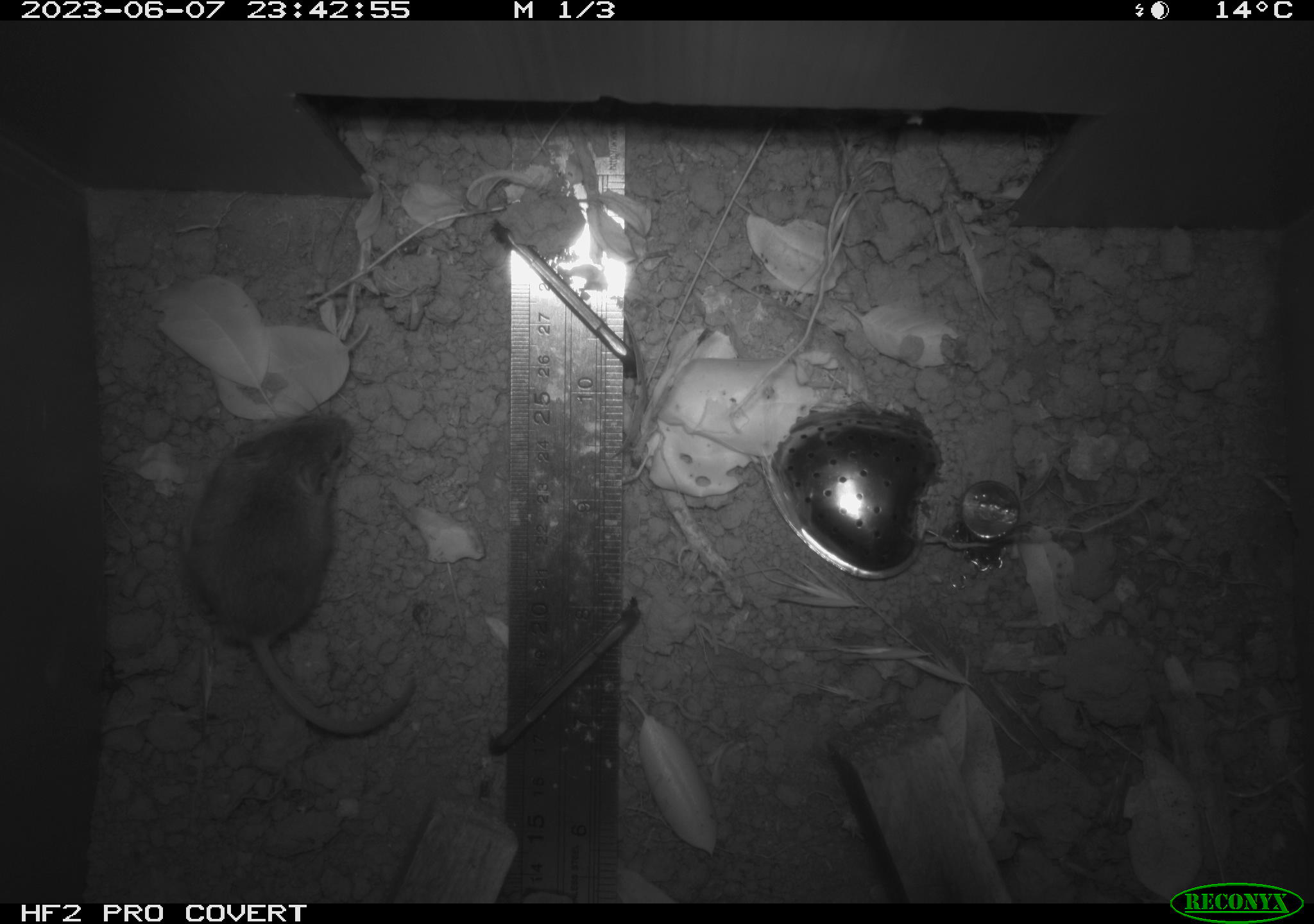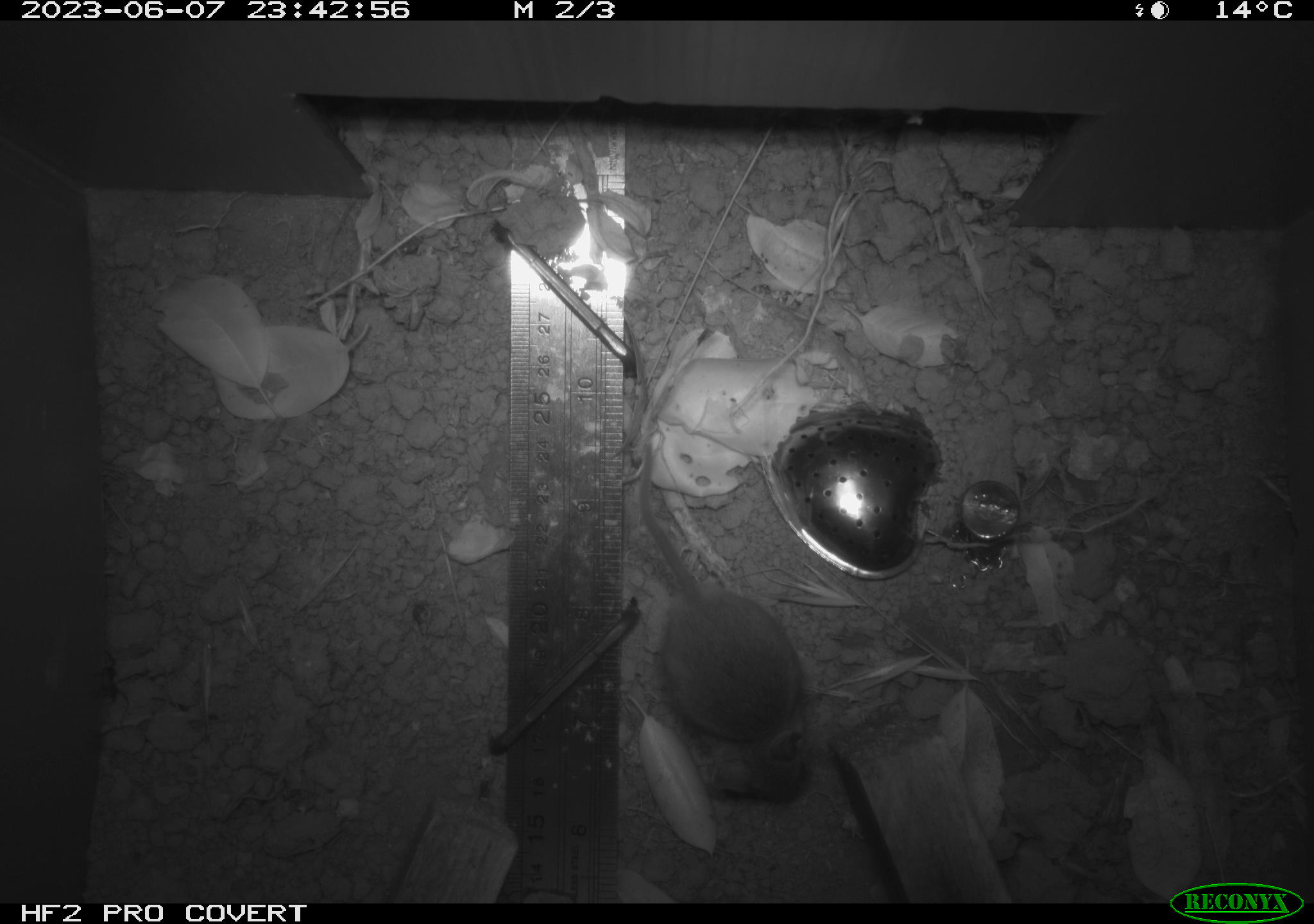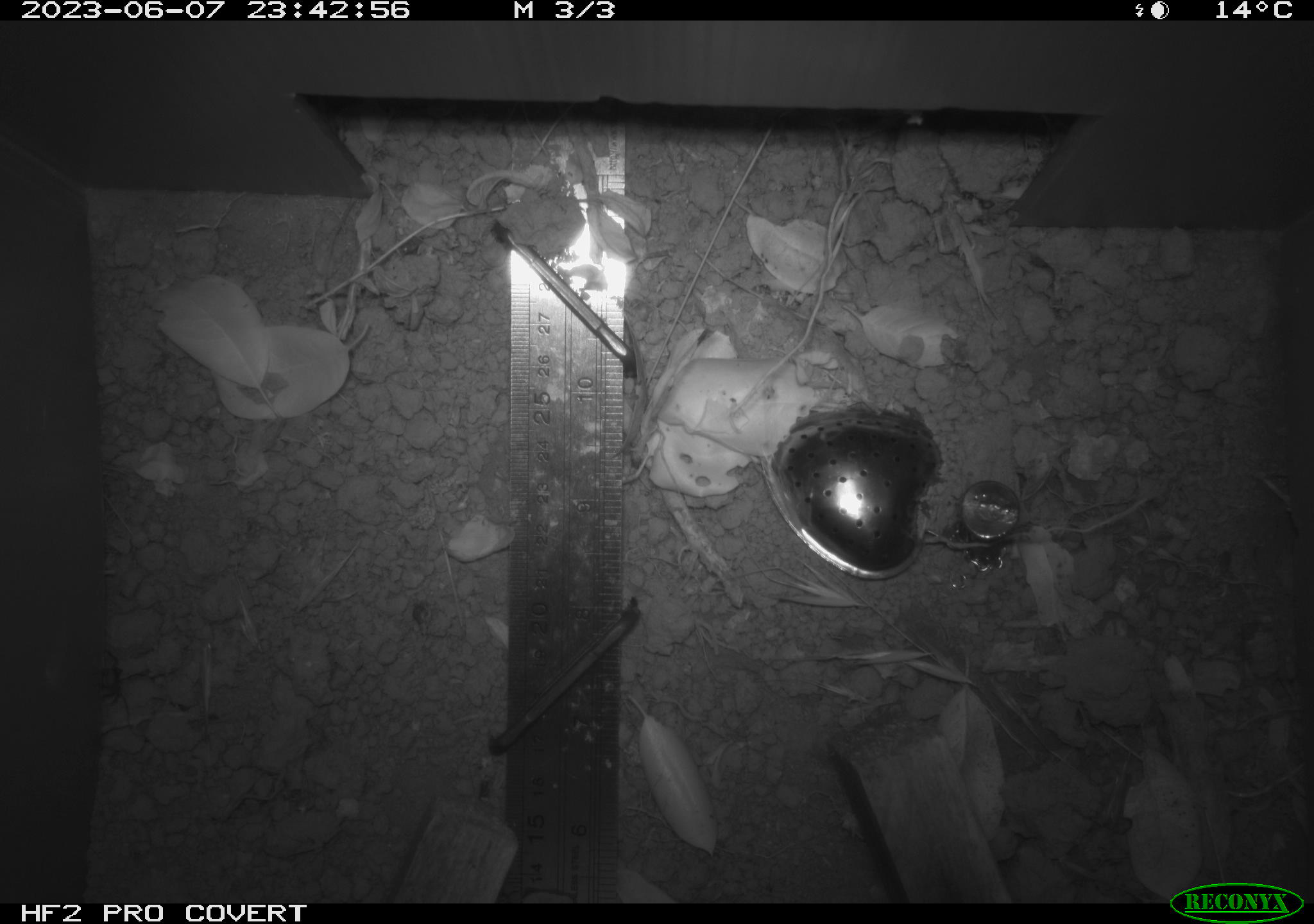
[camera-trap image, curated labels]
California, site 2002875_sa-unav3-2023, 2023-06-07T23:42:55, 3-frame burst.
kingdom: Animalia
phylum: Chordata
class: Mammalia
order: Rodentia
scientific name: Rodentia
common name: mouse species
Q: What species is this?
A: Mouse species (Rodentia).